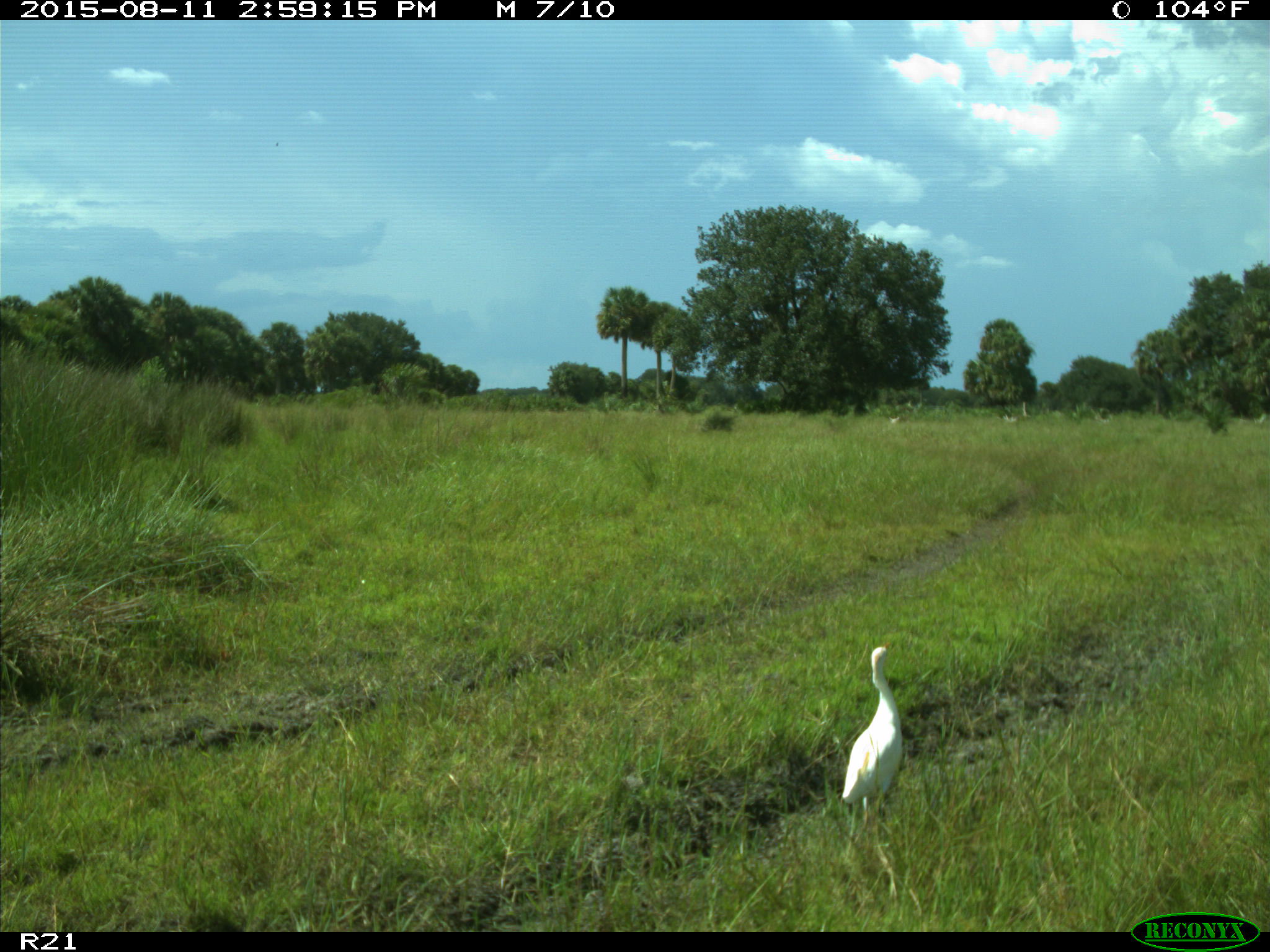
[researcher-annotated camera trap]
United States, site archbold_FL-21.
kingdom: Animalia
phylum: Chordata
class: Aves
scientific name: Aves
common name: birds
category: unidentified bird